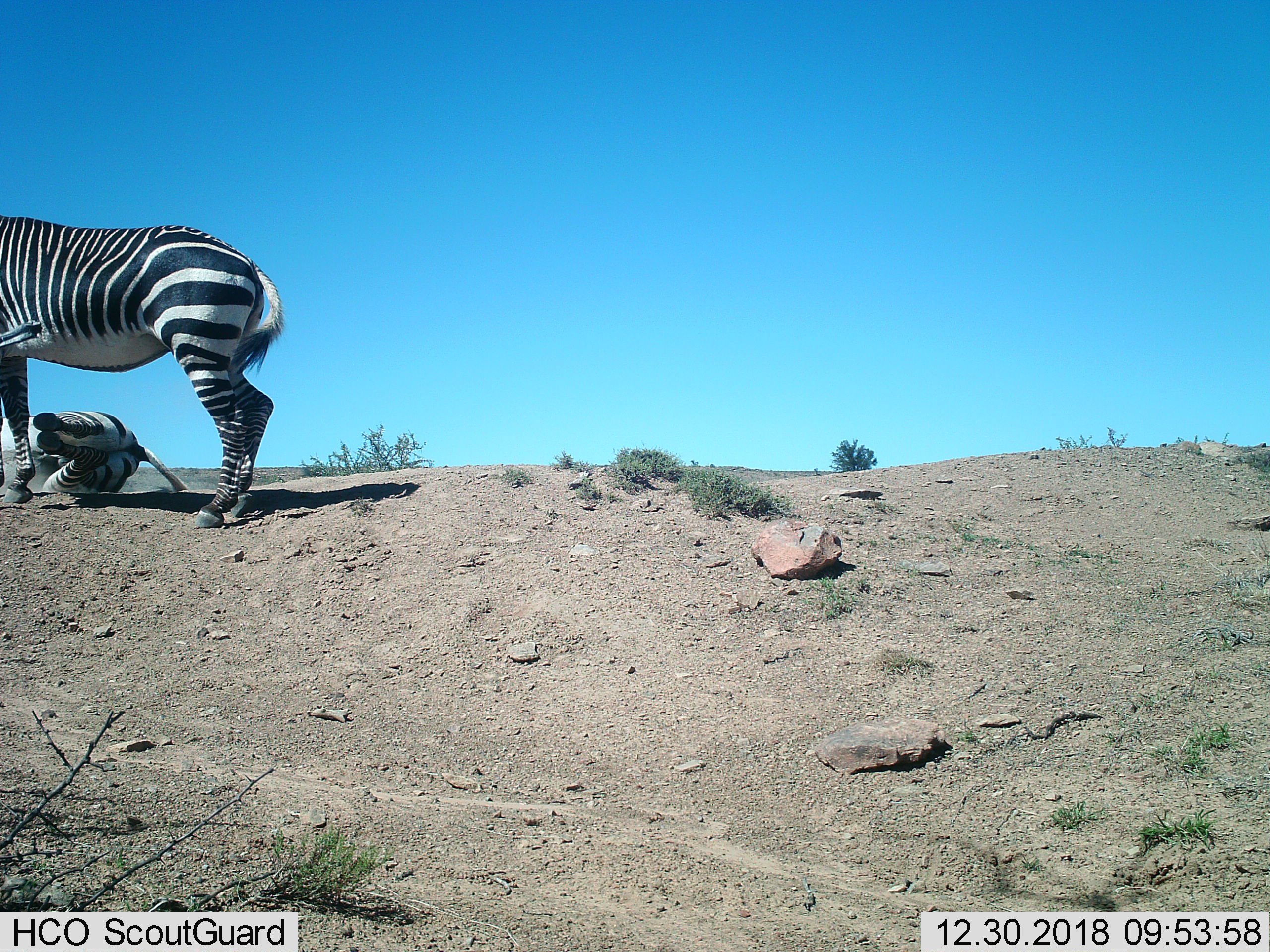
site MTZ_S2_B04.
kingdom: Animalia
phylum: Chordata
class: Mammalia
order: Perissodactyla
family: Equidae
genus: Equus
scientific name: Equus zebra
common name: mountain zebra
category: zebramountain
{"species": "zebramountain (mountain zebra) (Equus zebra)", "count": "2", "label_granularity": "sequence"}